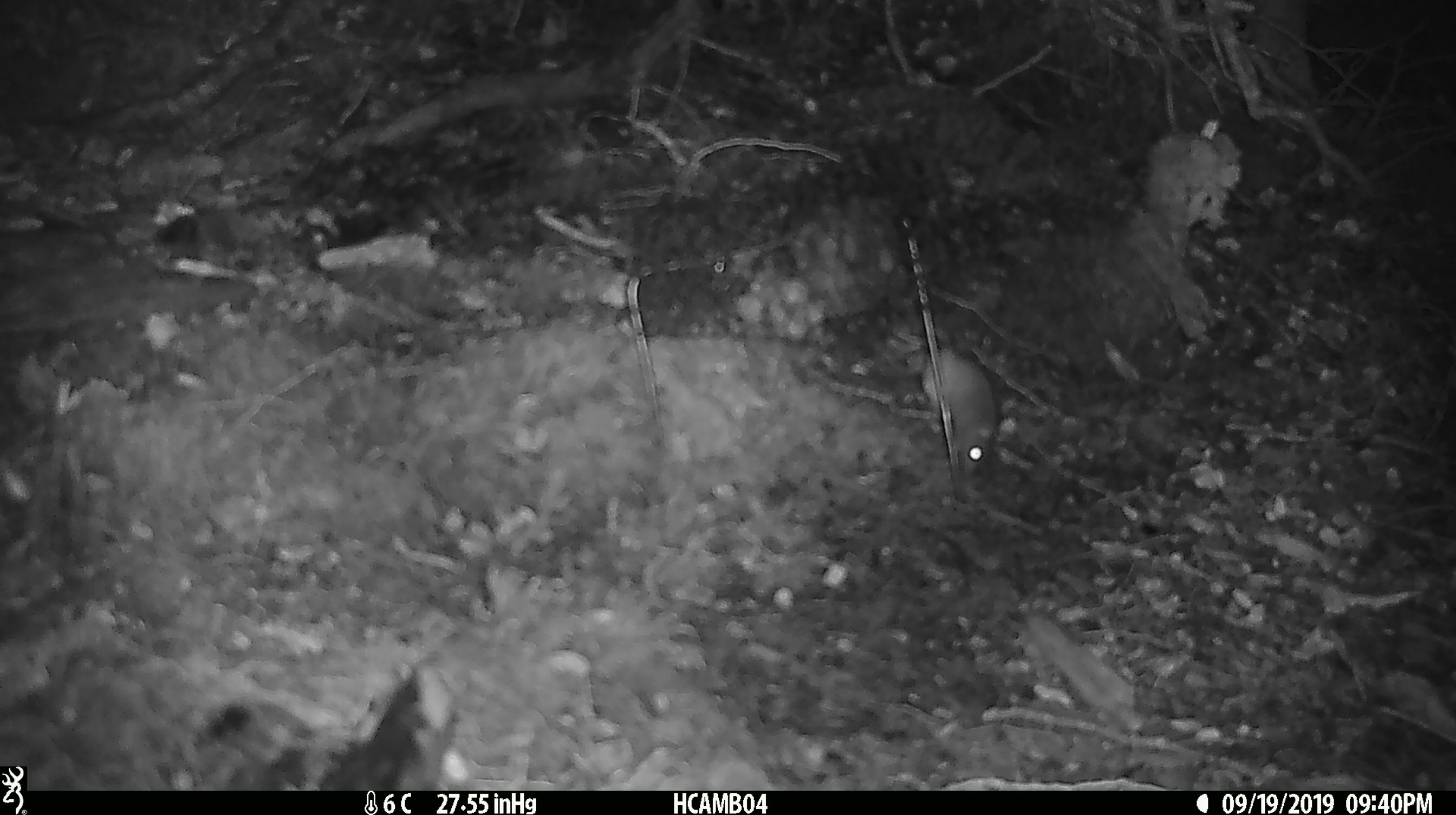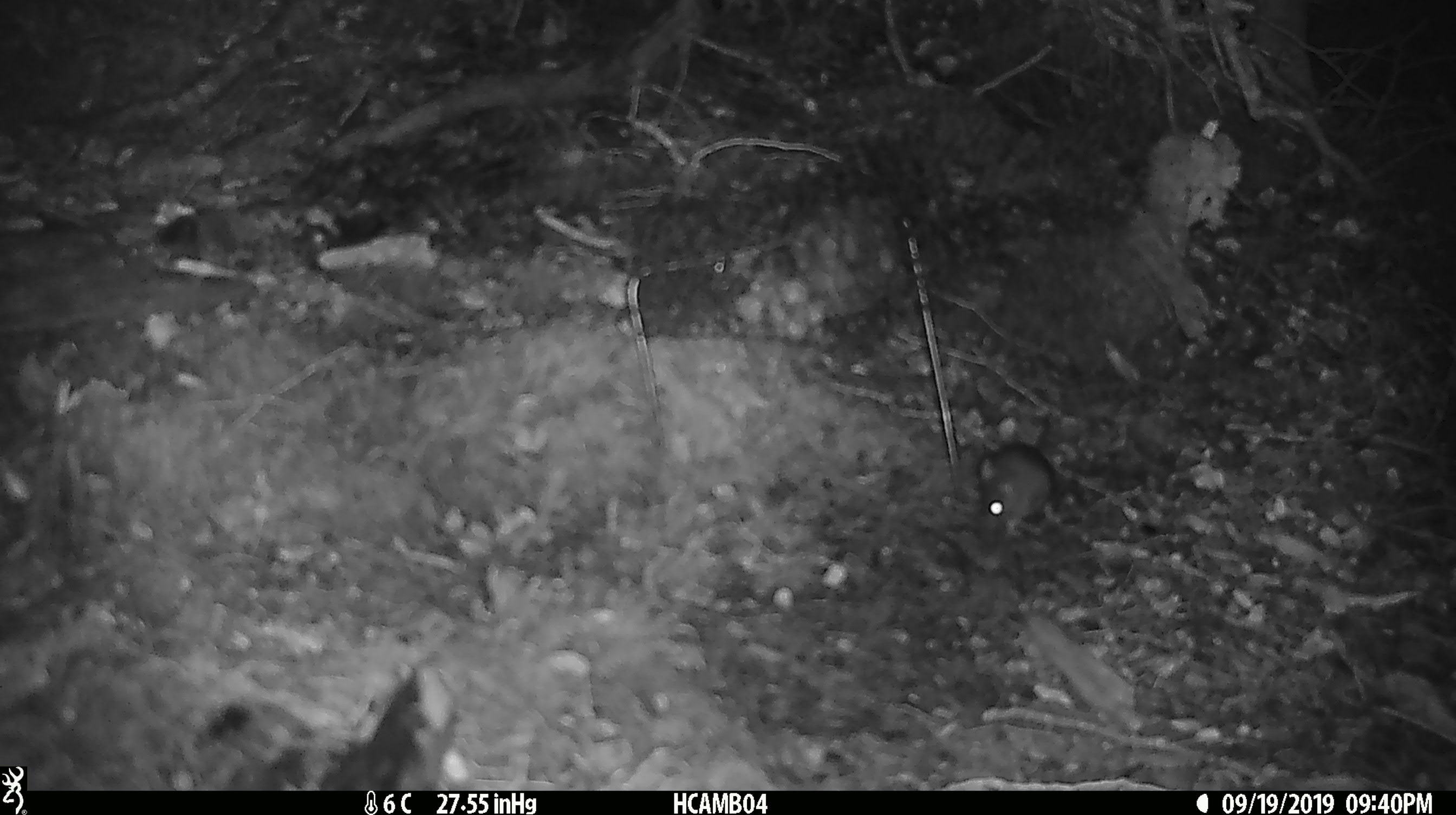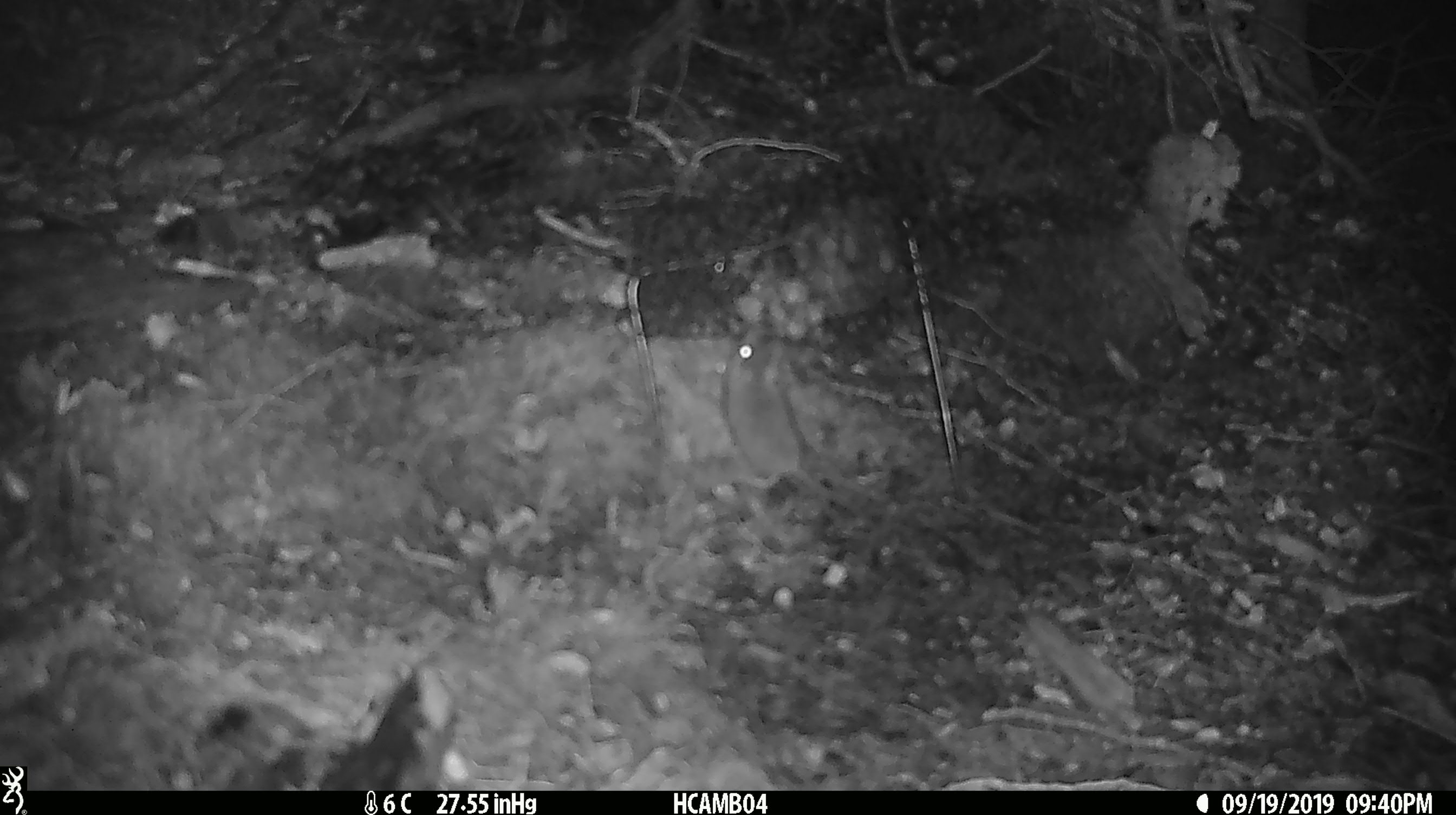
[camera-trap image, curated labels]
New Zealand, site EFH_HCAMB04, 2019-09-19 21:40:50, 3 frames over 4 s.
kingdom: Animalia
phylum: Chordata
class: Mammalia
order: Rodentia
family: Muridae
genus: Mus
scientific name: Mus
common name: mouse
Mouse (Mus).